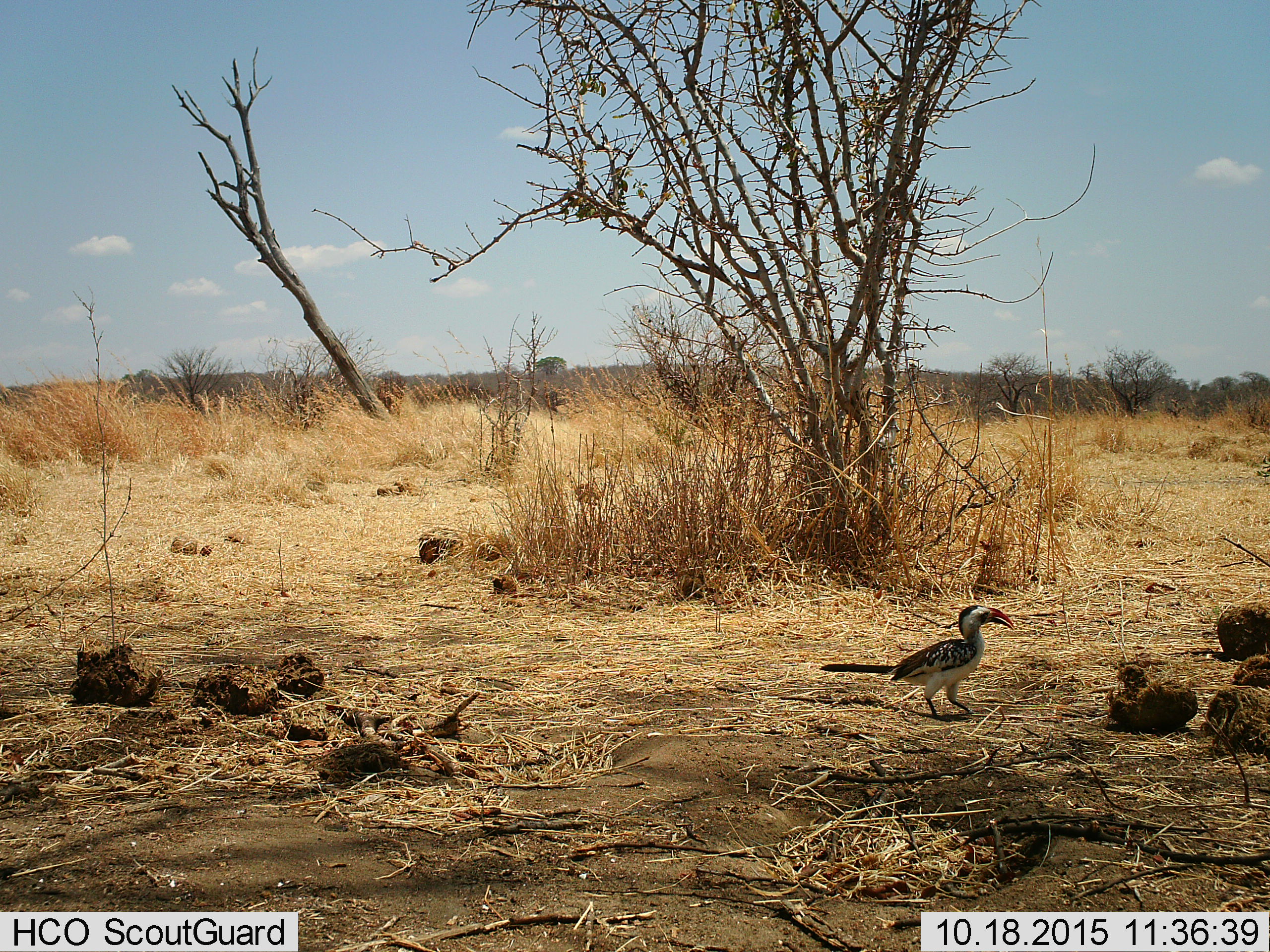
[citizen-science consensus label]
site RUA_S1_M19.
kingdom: Animalia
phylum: Chordata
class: Aves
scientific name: Aves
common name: bird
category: birdother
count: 1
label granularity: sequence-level